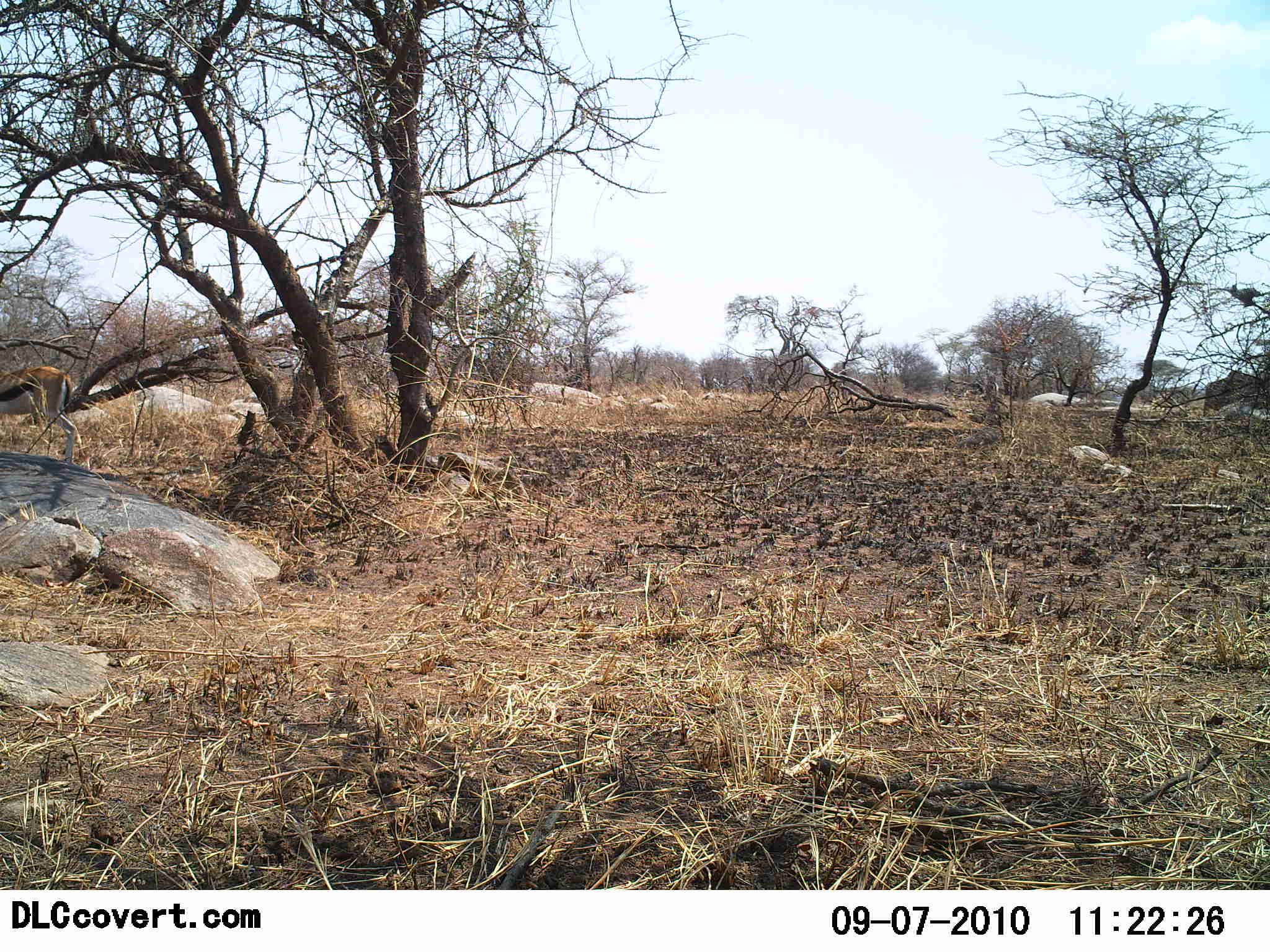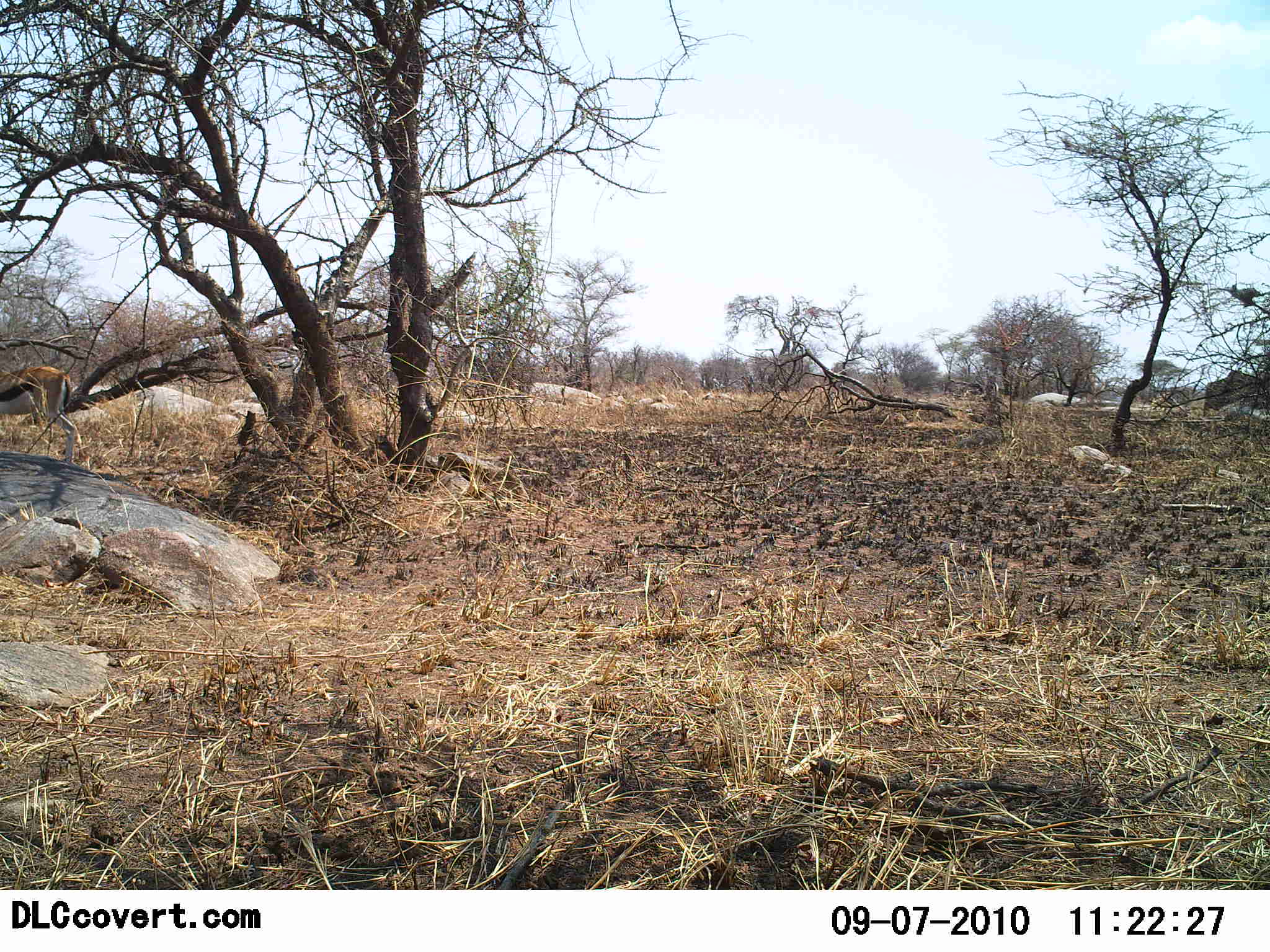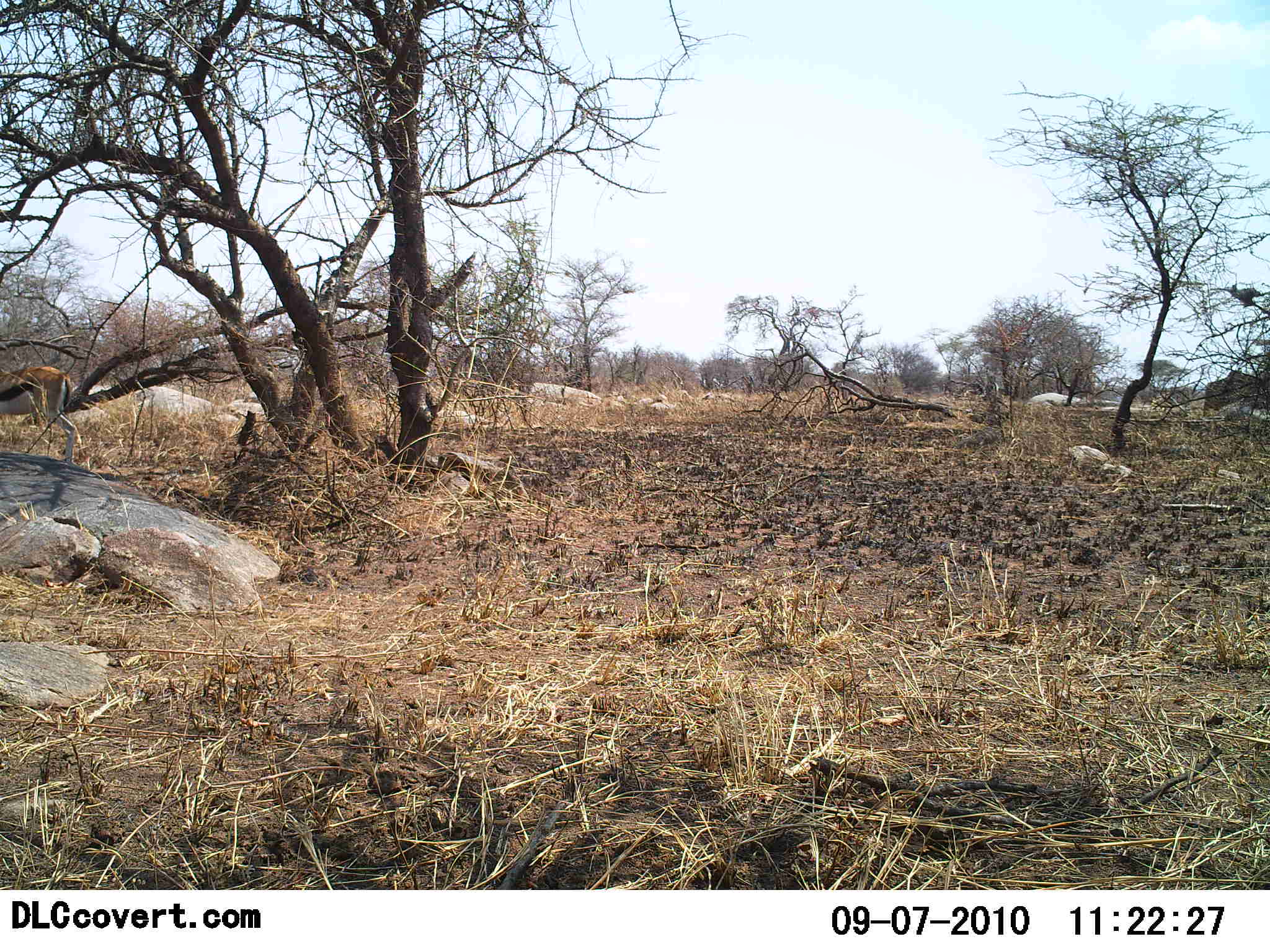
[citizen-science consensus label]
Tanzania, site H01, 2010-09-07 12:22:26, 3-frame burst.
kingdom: Animalia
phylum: Chordata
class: Mammalia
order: Artiodactyla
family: Bovidae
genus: Eudorcas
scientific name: Eudorcas thomsonii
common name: thomson's gazelle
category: gazellethomsons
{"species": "gazellethomsons (thomson's gazelle) (Eudorcas thomsonii)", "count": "1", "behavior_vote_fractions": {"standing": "100%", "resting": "0%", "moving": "0%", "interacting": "0%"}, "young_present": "0%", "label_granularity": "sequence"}